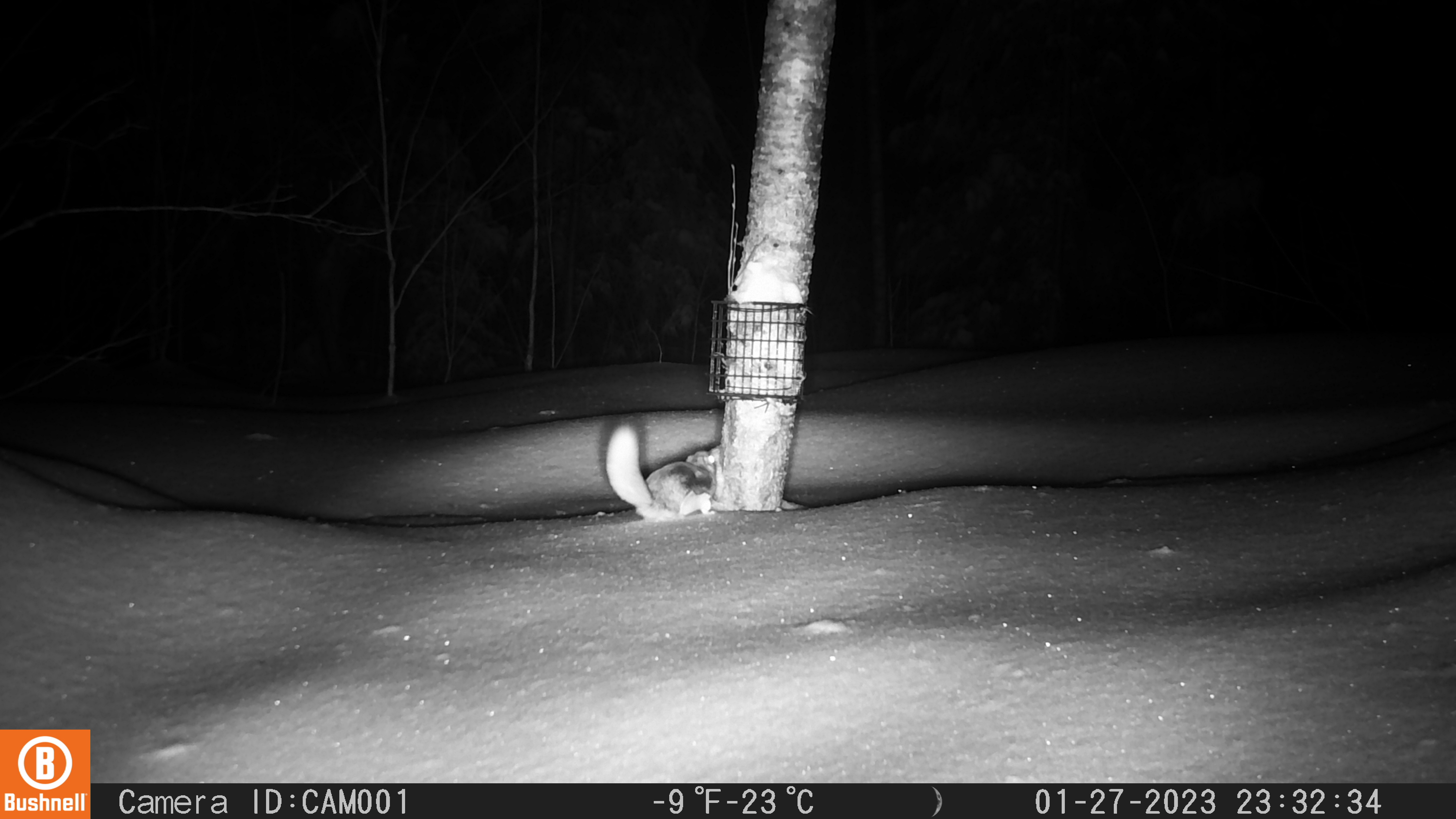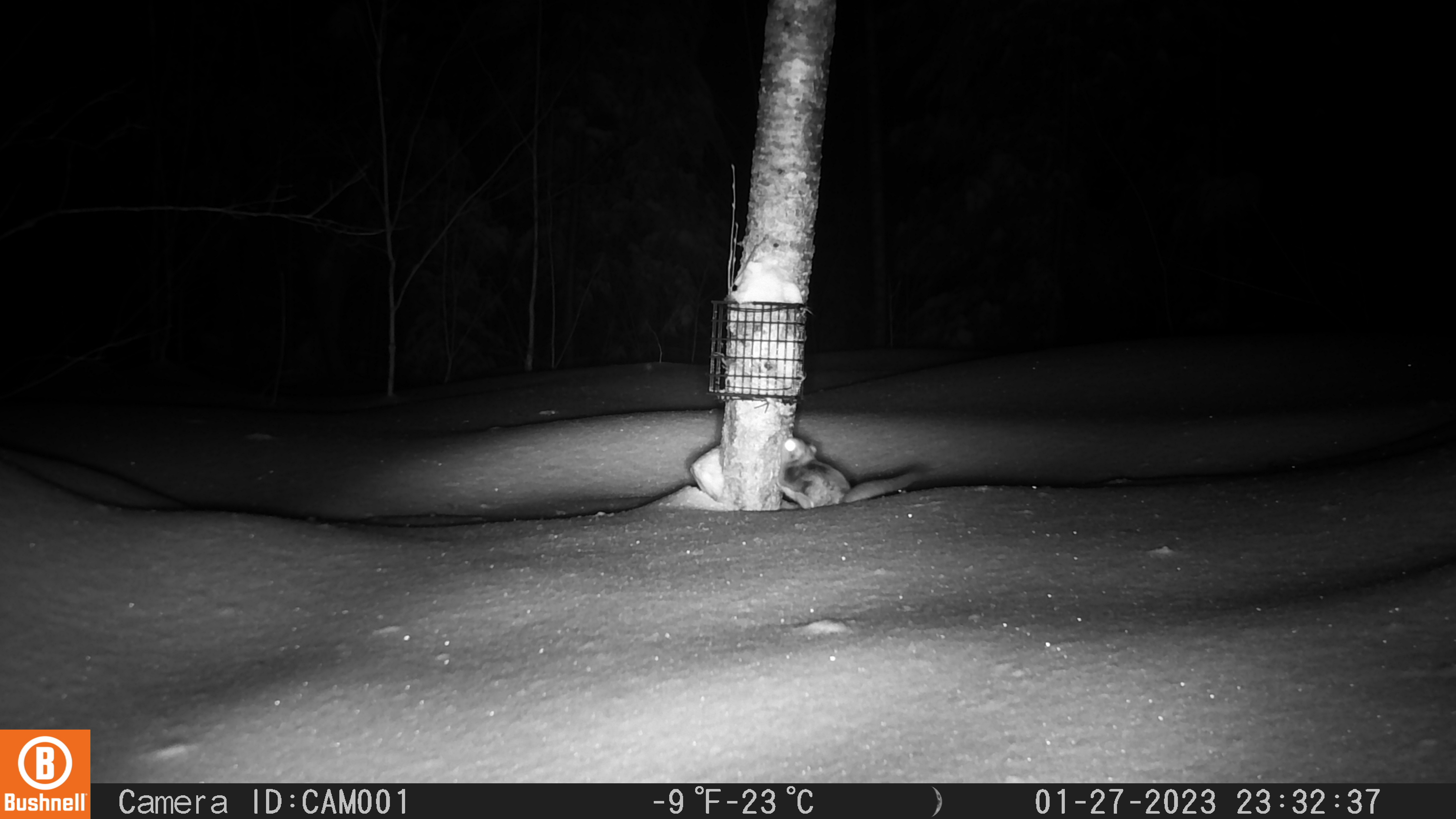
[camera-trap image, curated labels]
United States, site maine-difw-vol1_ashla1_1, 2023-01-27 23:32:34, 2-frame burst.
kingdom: Animalia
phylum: Chordata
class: Mammalia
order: Rodentia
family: Sciuridae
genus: Glaucomys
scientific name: Glaucomys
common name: flying squirrel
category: flying squirrel sp.